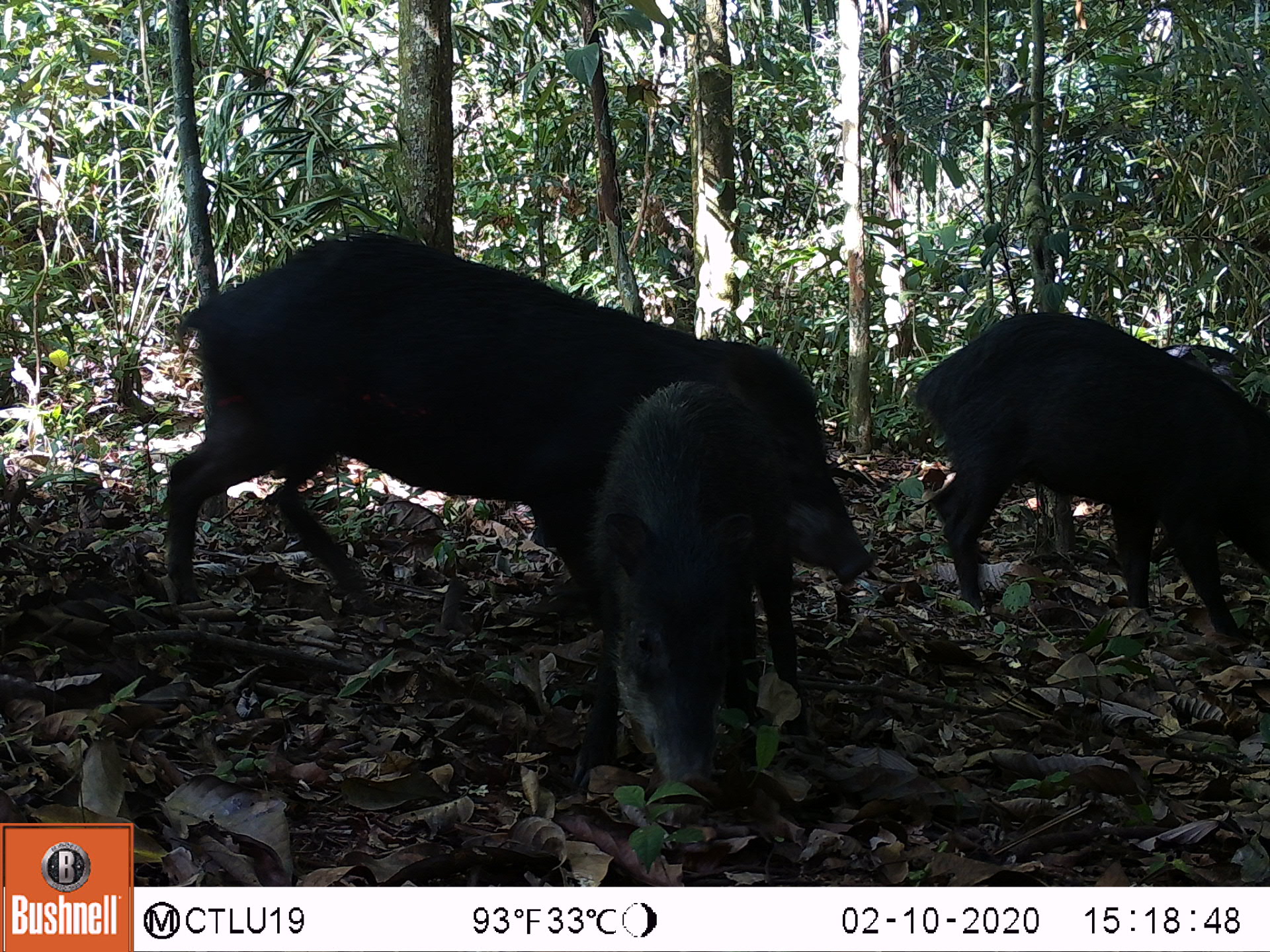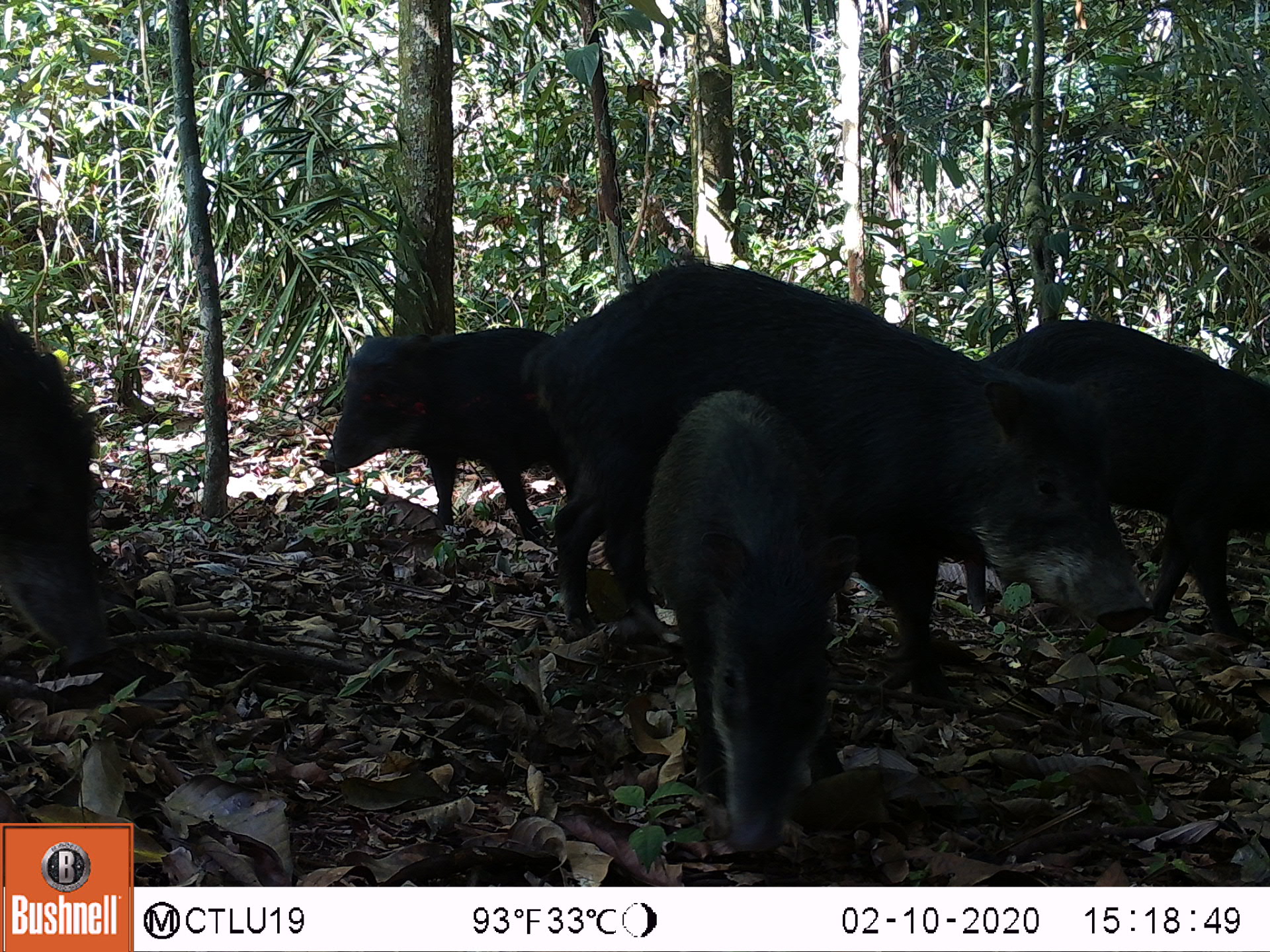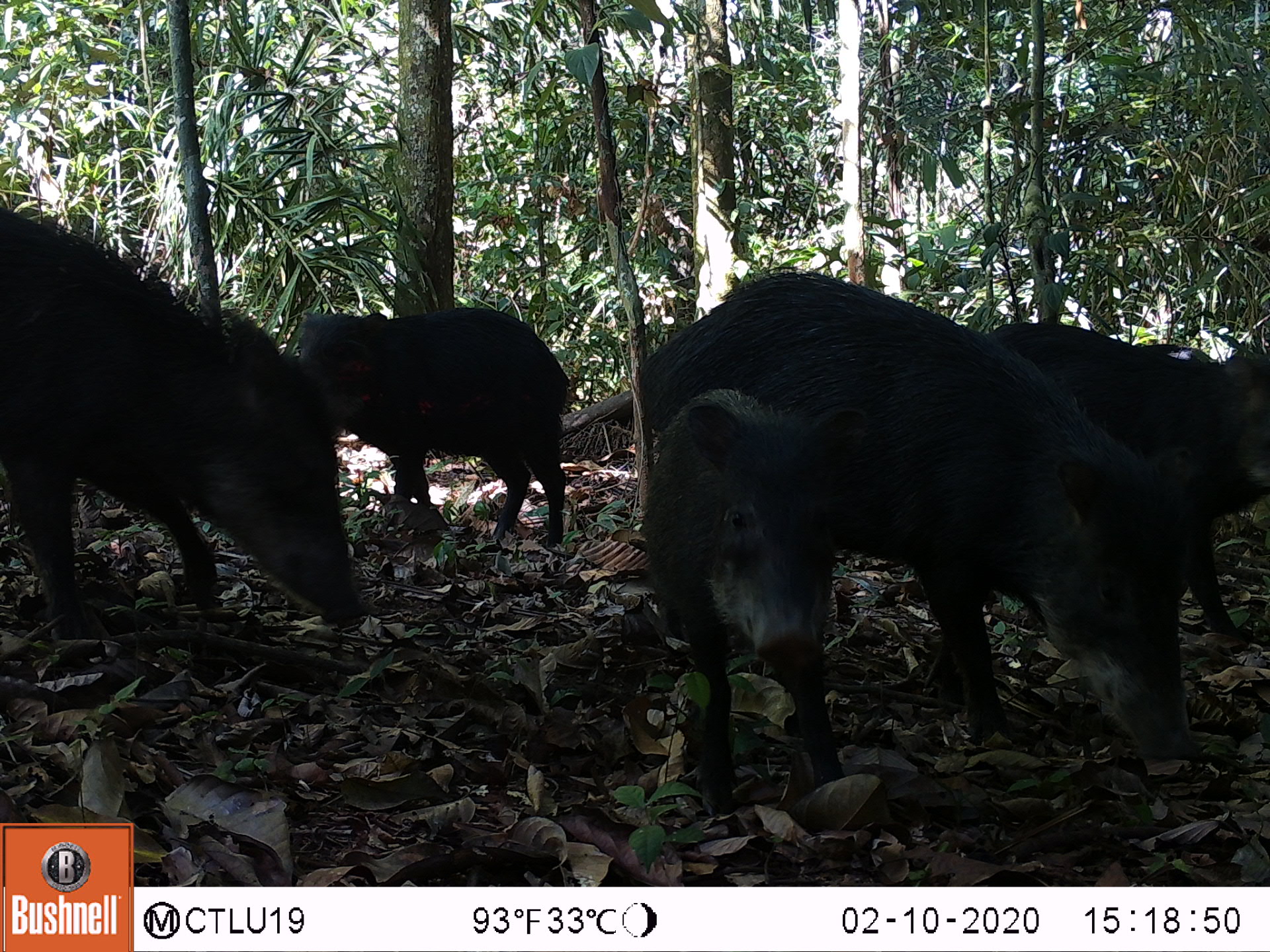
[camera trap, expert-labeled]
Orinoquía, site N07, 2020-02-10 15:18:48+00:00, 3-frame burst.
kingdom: Animalia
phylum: Chordata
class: Mammalia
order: Artiodactyla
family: Tayassuidae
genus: Tayassu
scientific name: Tayassu pecari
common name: white-lipped peccary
White-lipped peccary (Tayassu pecari).